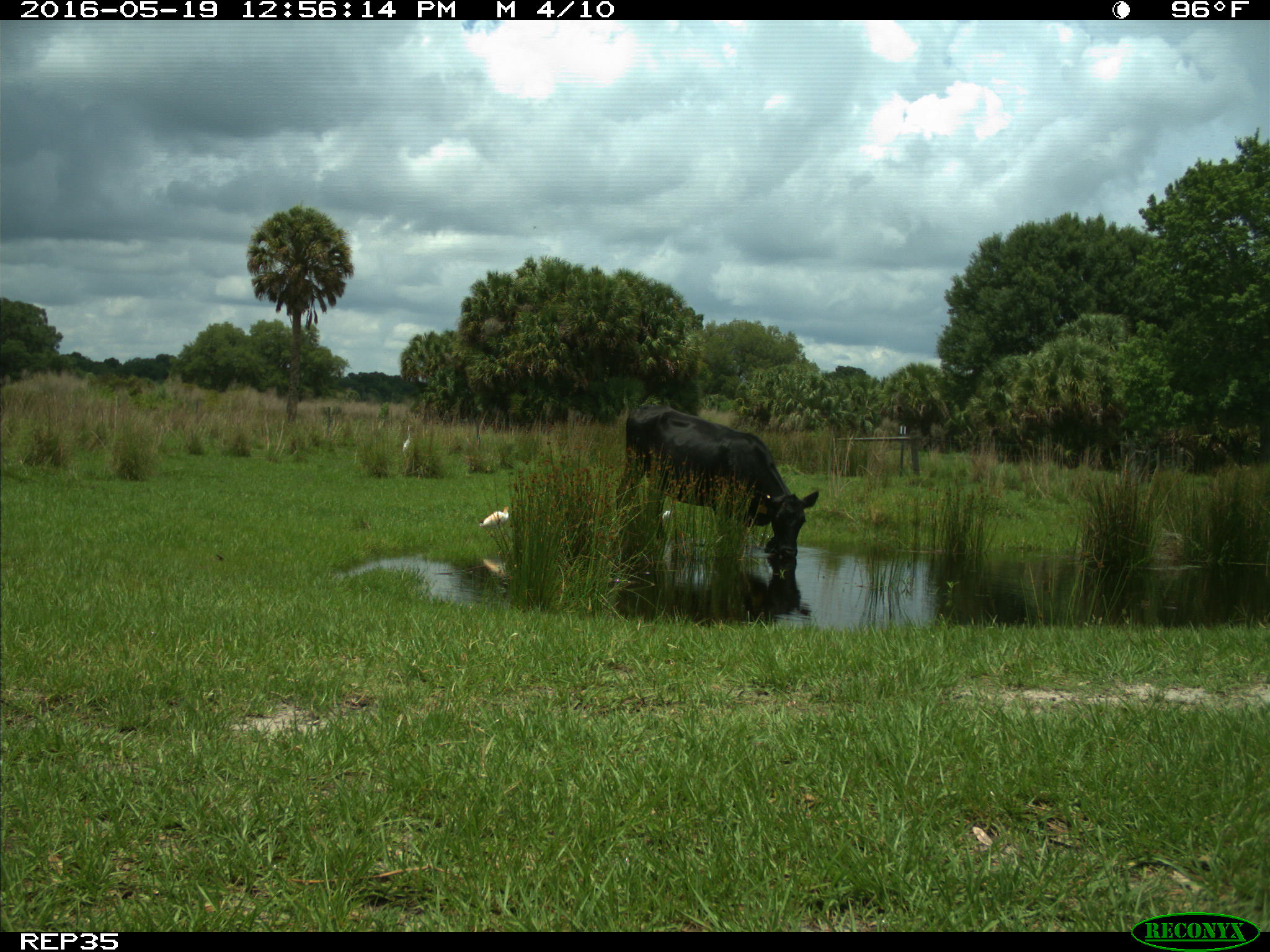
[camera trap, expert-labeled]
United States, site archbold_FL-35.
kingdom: Animalia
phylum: Chordata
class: Mammalia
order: Artiodactyla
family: Bovidae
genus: Bos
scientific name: Bos taurus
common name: domestic cow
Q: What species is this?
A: Bos taurus (domestic cow).